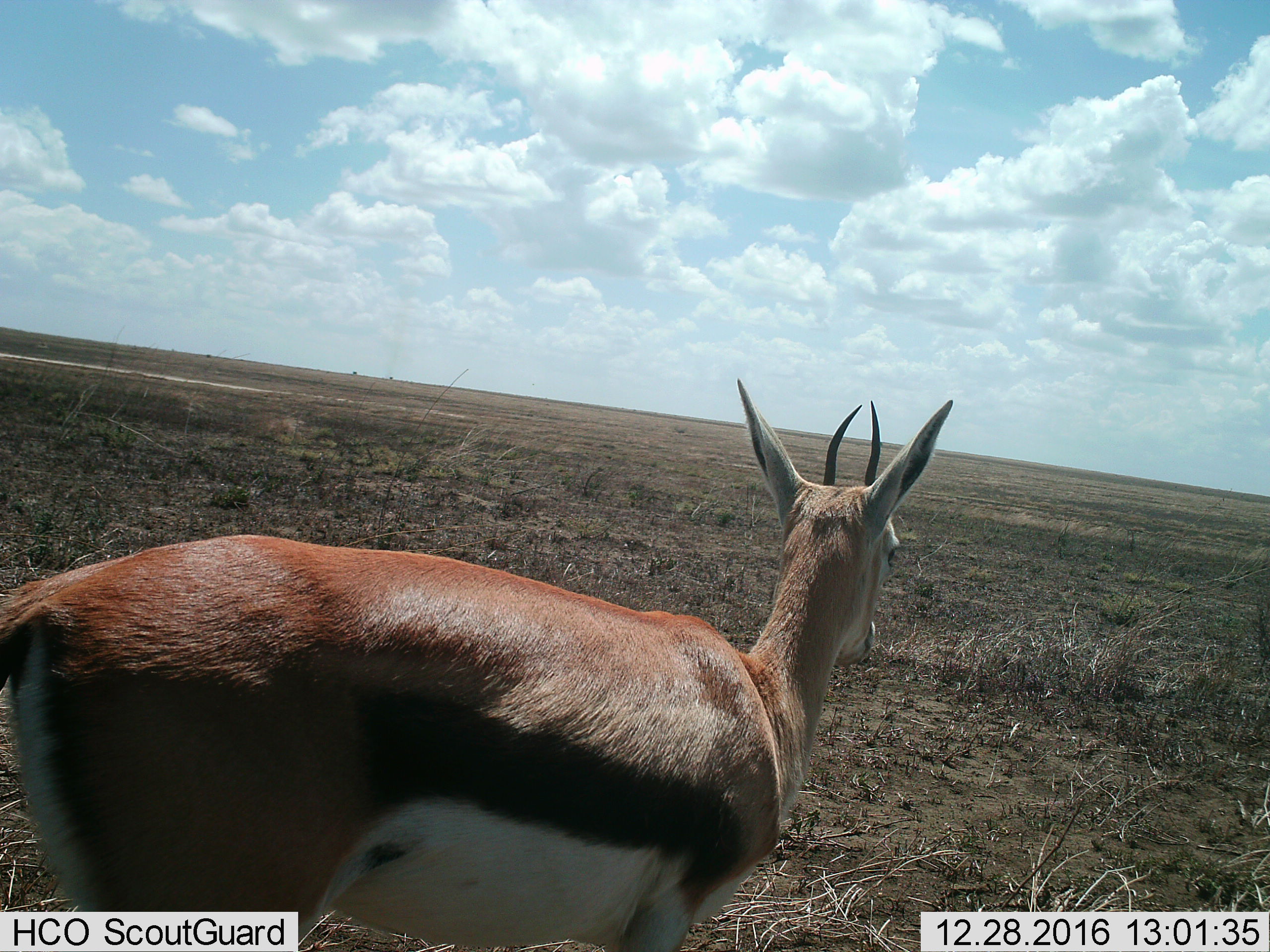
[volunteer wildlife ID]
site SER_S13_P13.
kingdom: Animalia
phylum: Chordata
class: Mammalia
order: Artiodactyla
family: Bovidae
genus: Eudorcas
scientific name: Eudorcas thomsonii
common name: thomson's gazelle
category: gazellethomsons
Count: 1.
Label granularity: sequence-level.